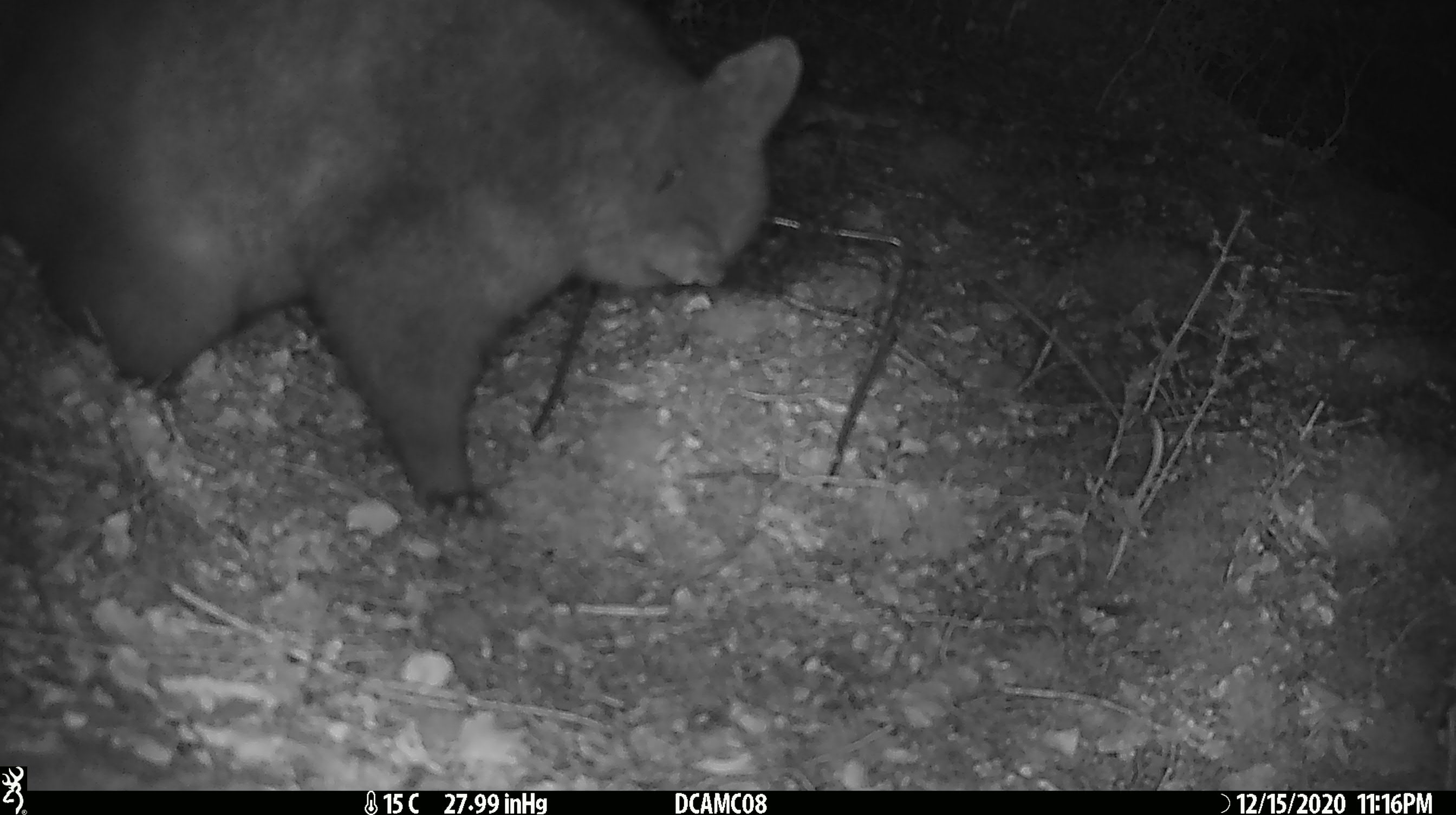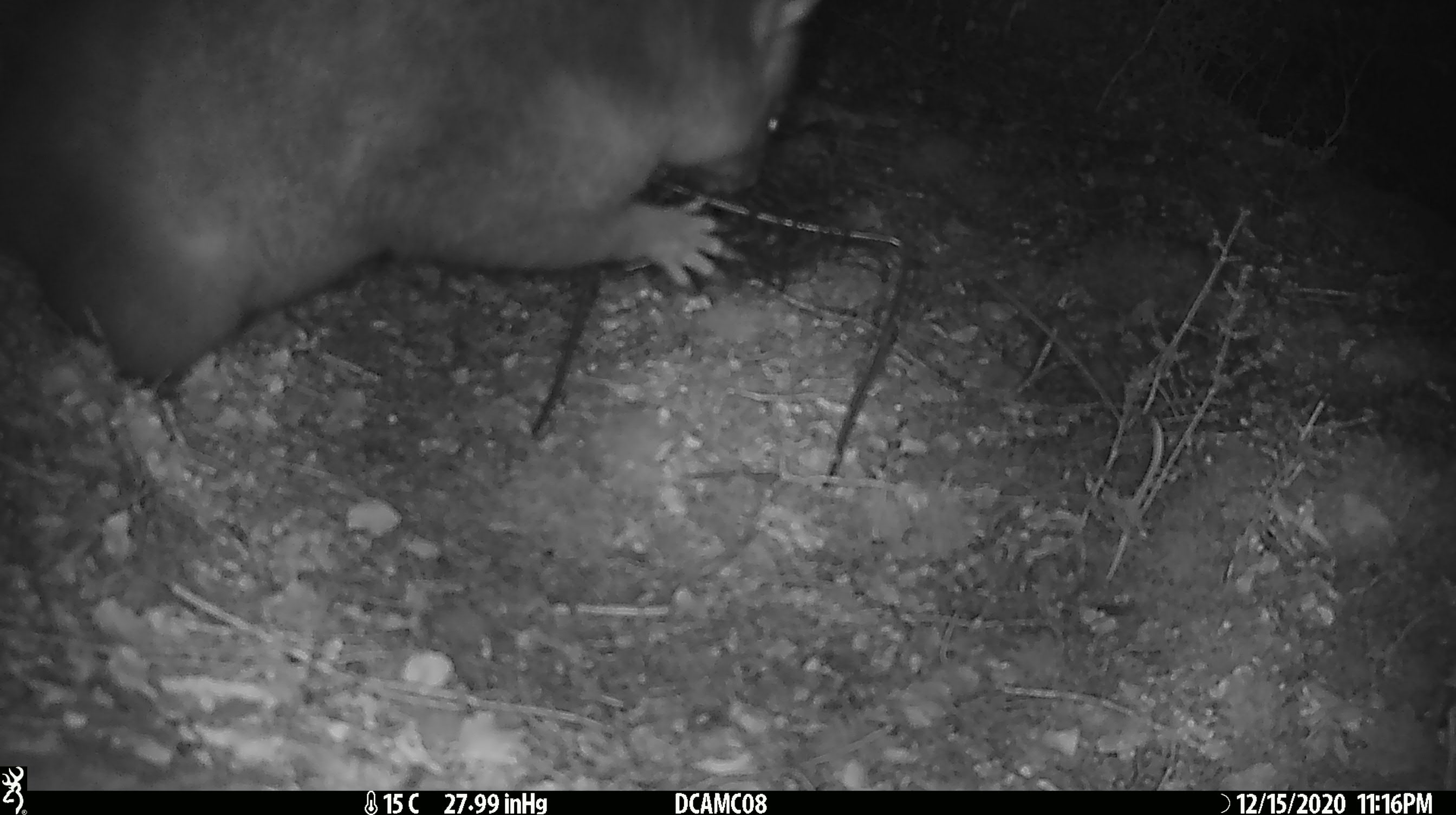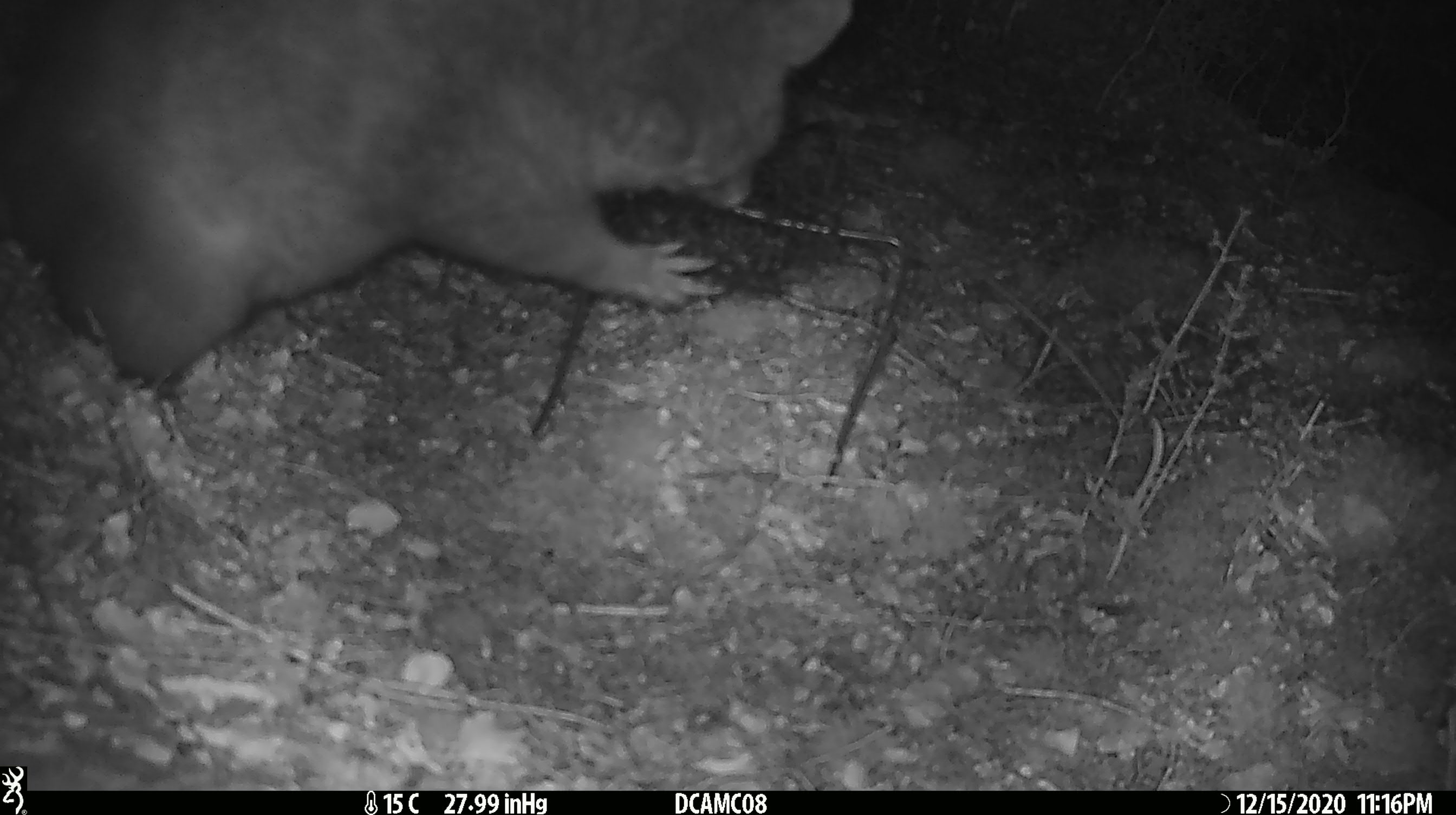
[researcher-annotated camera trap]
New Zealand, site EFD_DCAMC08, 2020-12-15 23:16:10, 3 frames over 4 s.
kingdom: Animalia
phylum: Chordata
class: Mammalia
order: Diprotodontia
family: Phalangeridae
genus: Trichosurus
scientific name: Trichosurus vulpecula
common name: common brushtail possum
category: possum